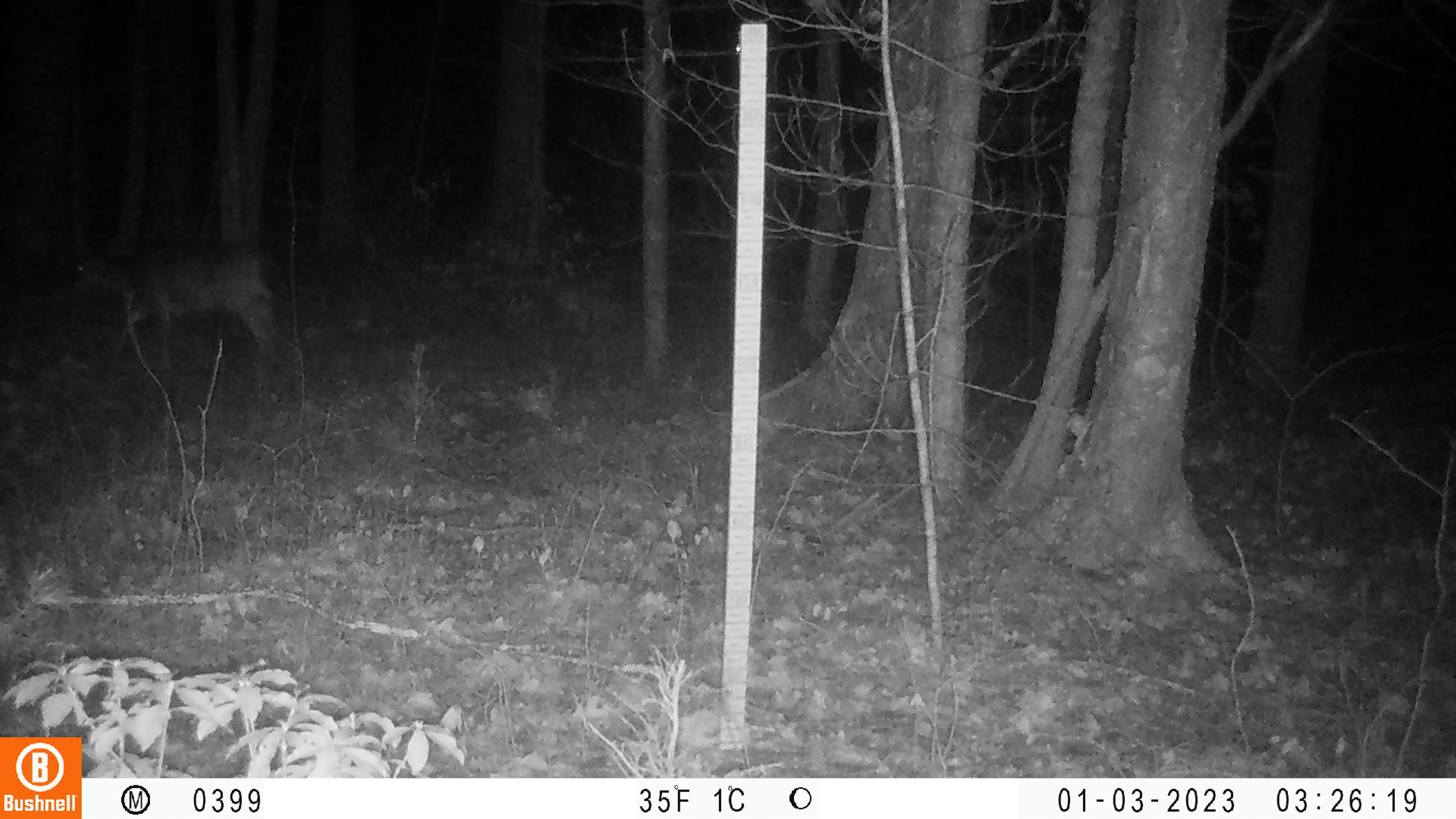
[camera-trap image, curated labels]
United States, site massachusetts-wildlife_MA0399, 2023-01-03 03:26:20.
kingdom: Animalia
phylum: Chordata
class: Mammalia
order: Artiodactyla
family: Cervidae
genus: Odocoileus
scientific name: Odocoileus virginianus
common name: white-tailed deer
White-tailed deer (Odocoileus virginianus).